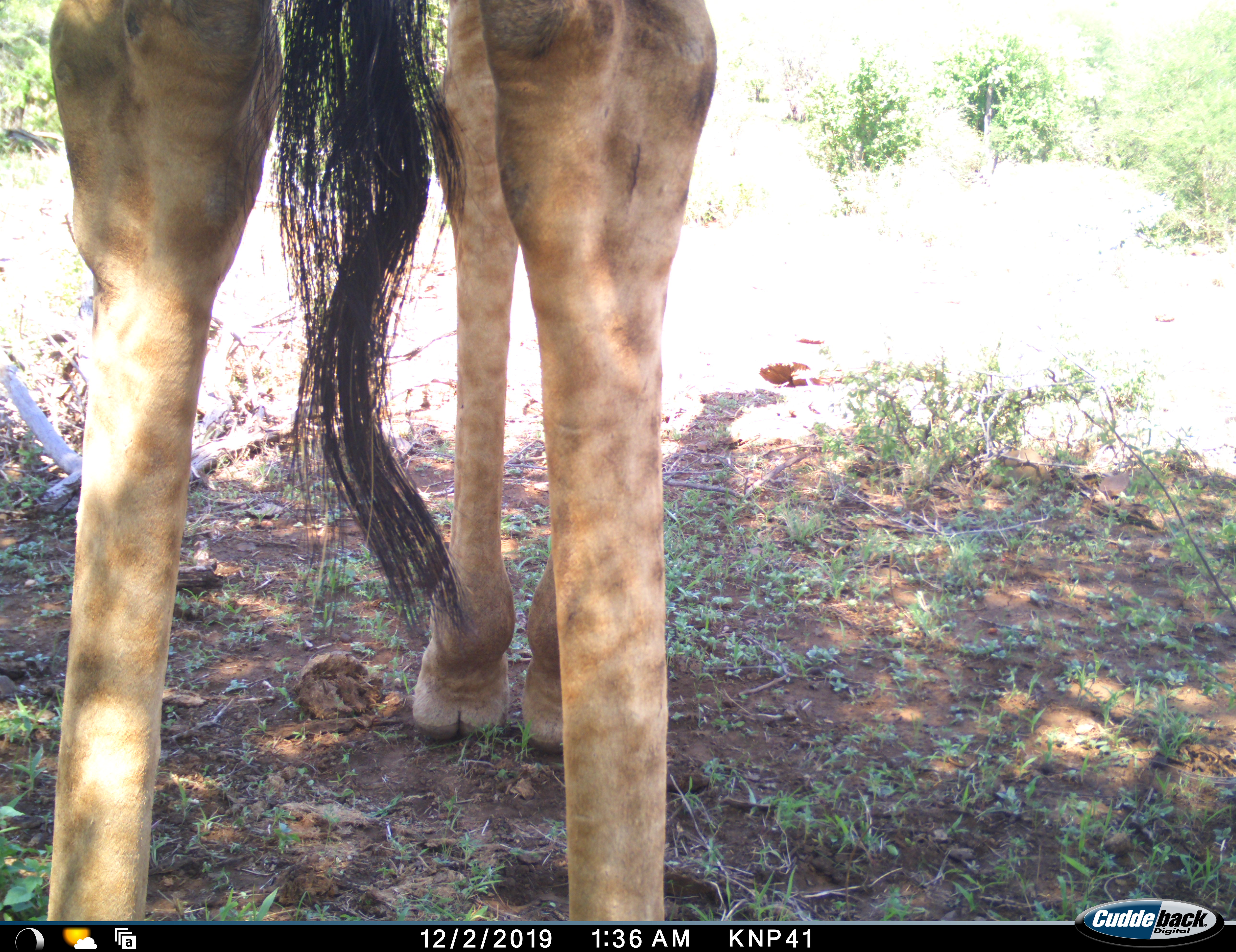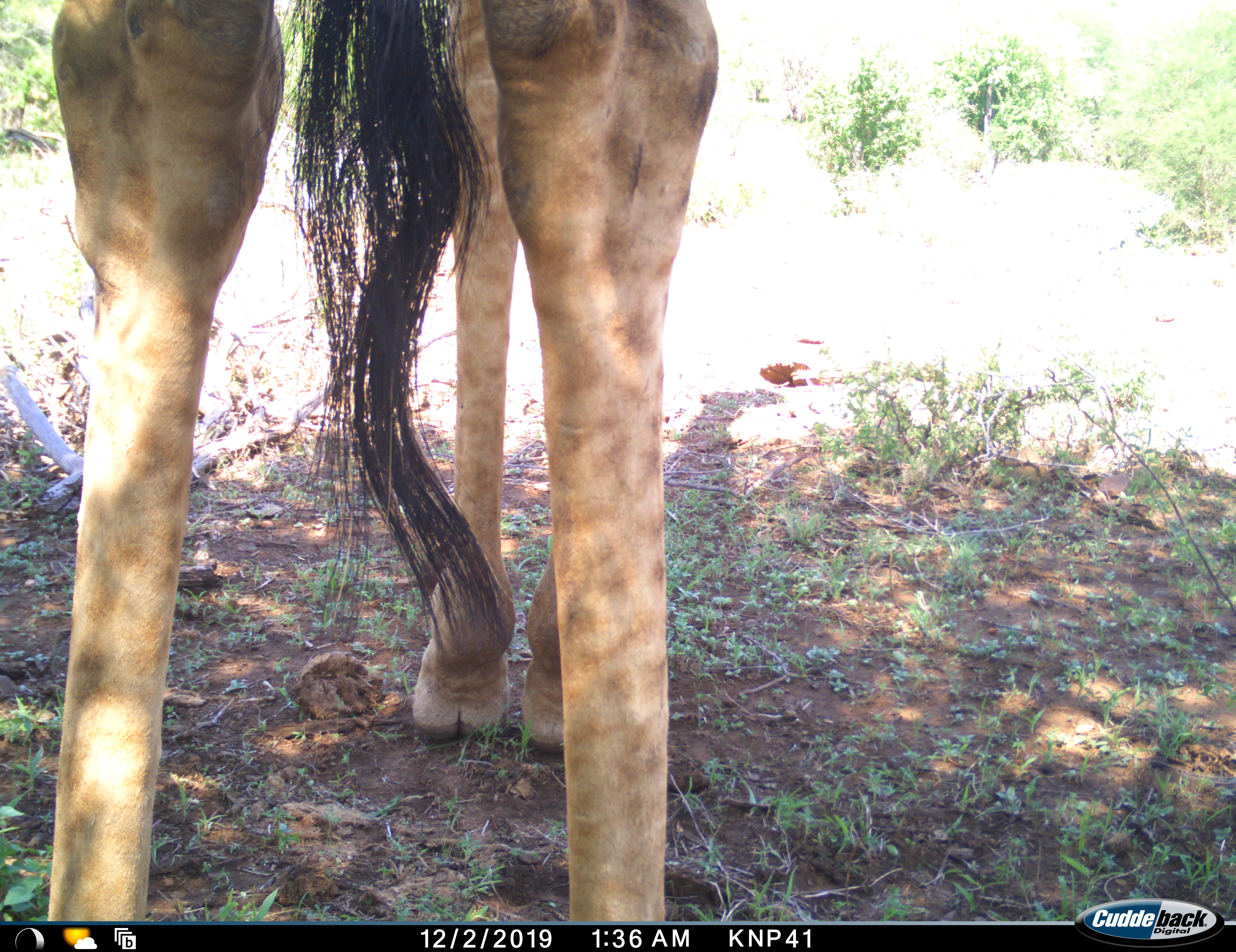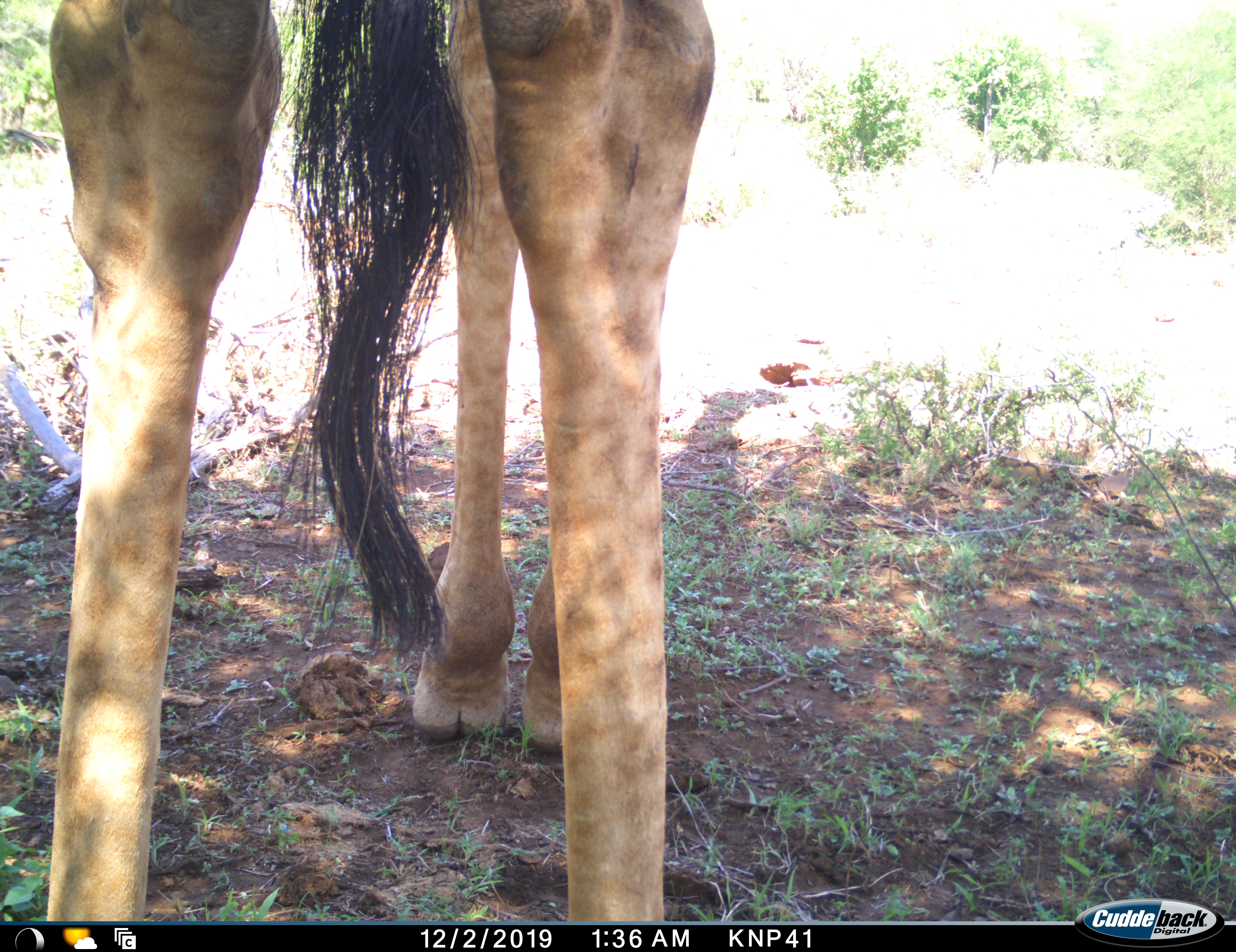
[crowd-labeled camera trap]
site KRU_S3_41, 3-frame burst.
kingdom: Animalia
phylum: Chordata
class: Mammalia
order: Artiodactyla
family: Giraffidae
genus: Giraffa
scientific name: Giraffa camelopardalis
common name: giraffe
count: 1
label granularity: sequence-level